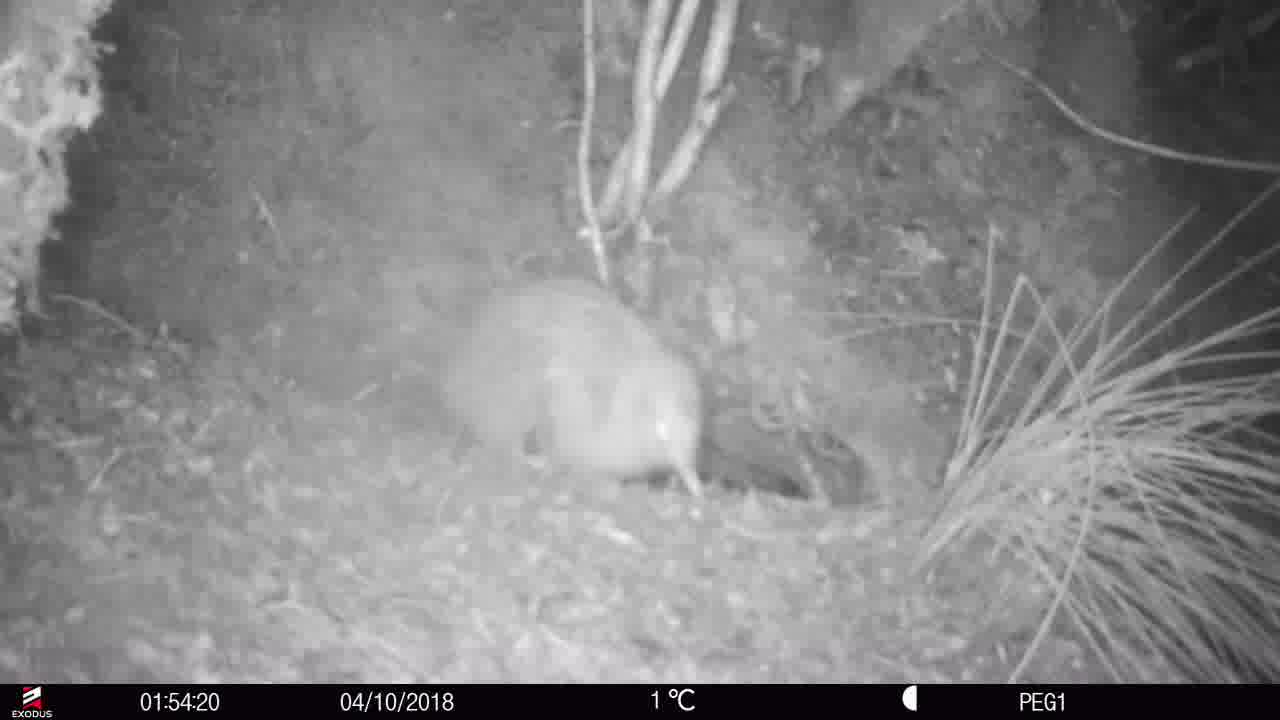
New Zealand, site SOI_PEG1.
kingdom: Animalia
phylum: Chordata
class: Aves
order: Apterygiformes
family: Apterygidae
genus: Apteryx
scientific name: Apteryx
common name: kiwi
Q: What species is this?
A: Kiwi (Apteryx).